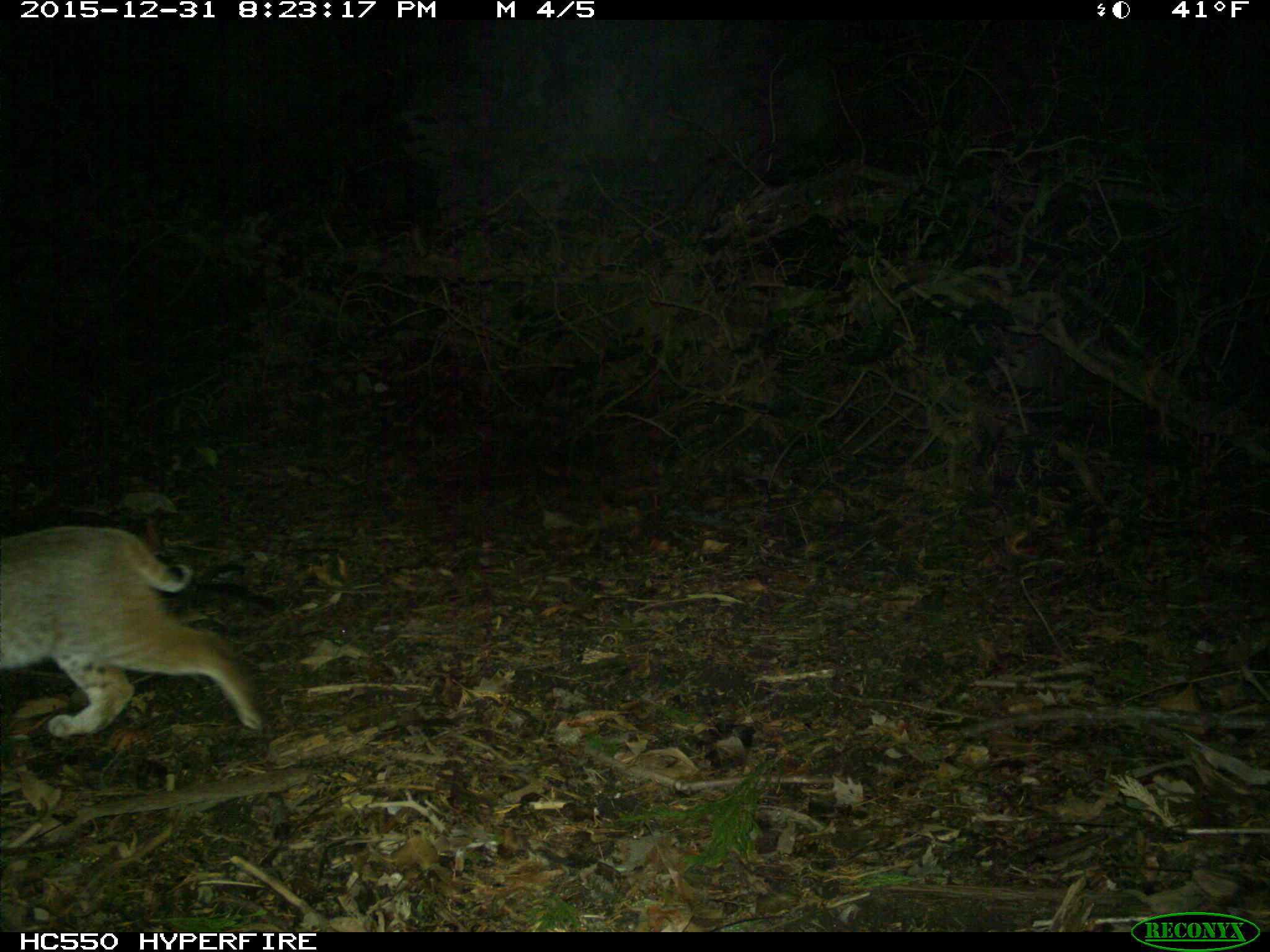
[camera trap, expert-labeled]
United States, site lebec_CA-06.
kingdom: Animalia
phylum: Chordata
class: Mammalia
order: Carnivora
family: Felidae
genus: Lynx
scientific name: Lynx rufus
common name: bobcat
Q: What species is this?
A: Lynx rufus (bobcat).